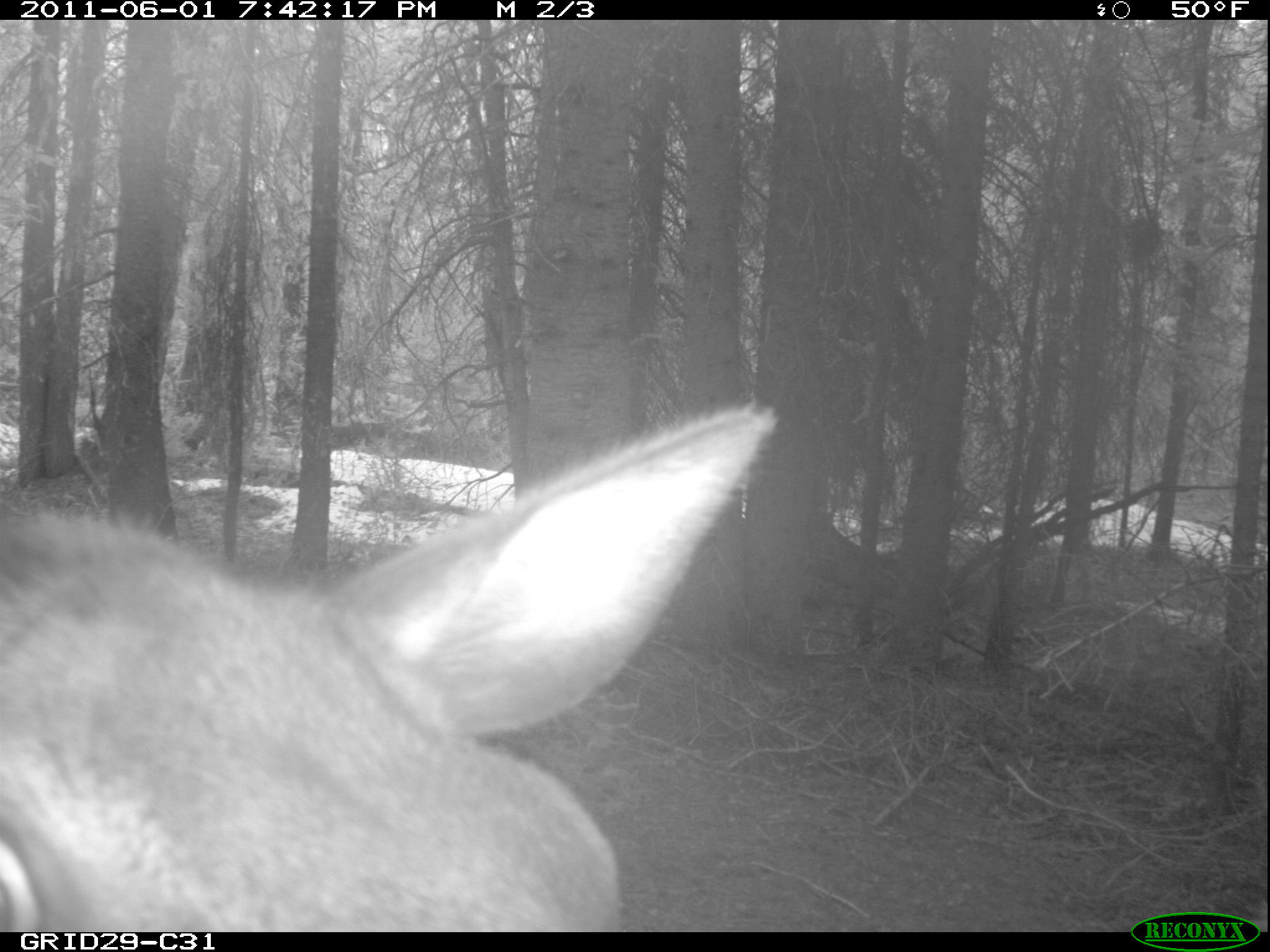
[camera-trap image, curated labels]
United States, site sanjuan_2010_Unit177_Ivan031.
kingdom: Animalia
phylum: Chordata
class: Mammalia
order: Artiodactyla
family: Cervidae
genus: Cervus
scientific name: Cervus elaphus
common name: red deer